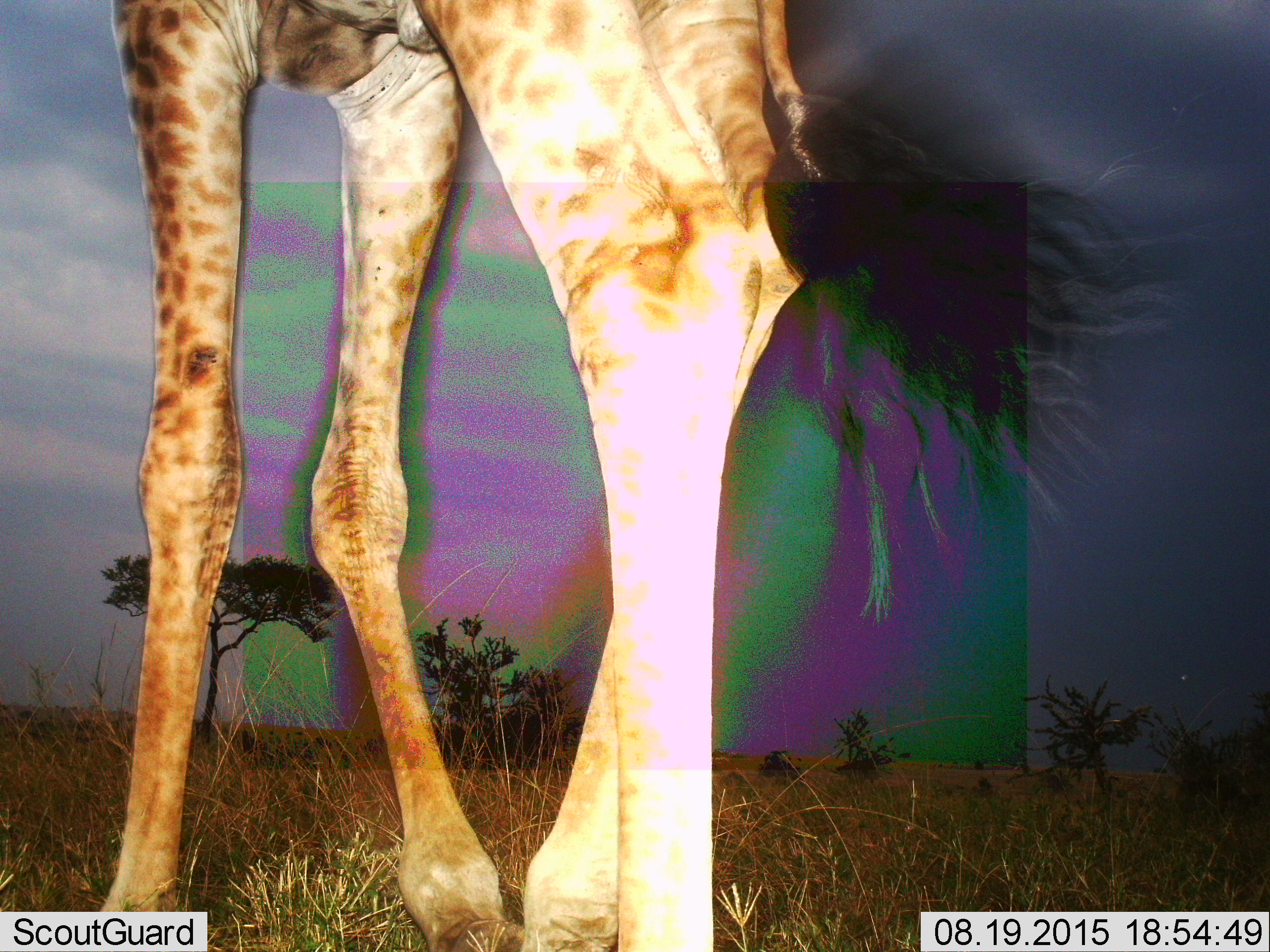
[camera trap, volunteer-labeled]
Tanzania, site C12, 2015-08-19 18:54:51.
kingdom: Animalia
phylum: Chordata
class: Mammalia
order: Artiodactyla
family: Giraffidae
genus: Giraffa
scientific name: Giraffa camelopardalis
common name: giraffe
Giraffe (Giraffa camelopardalis), count 1. Behavior (volunteer vote fractions): standing 67%, resting 0%, moving 47%, interacting 0%. Young present (vote fraction): 7%. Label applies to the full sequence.